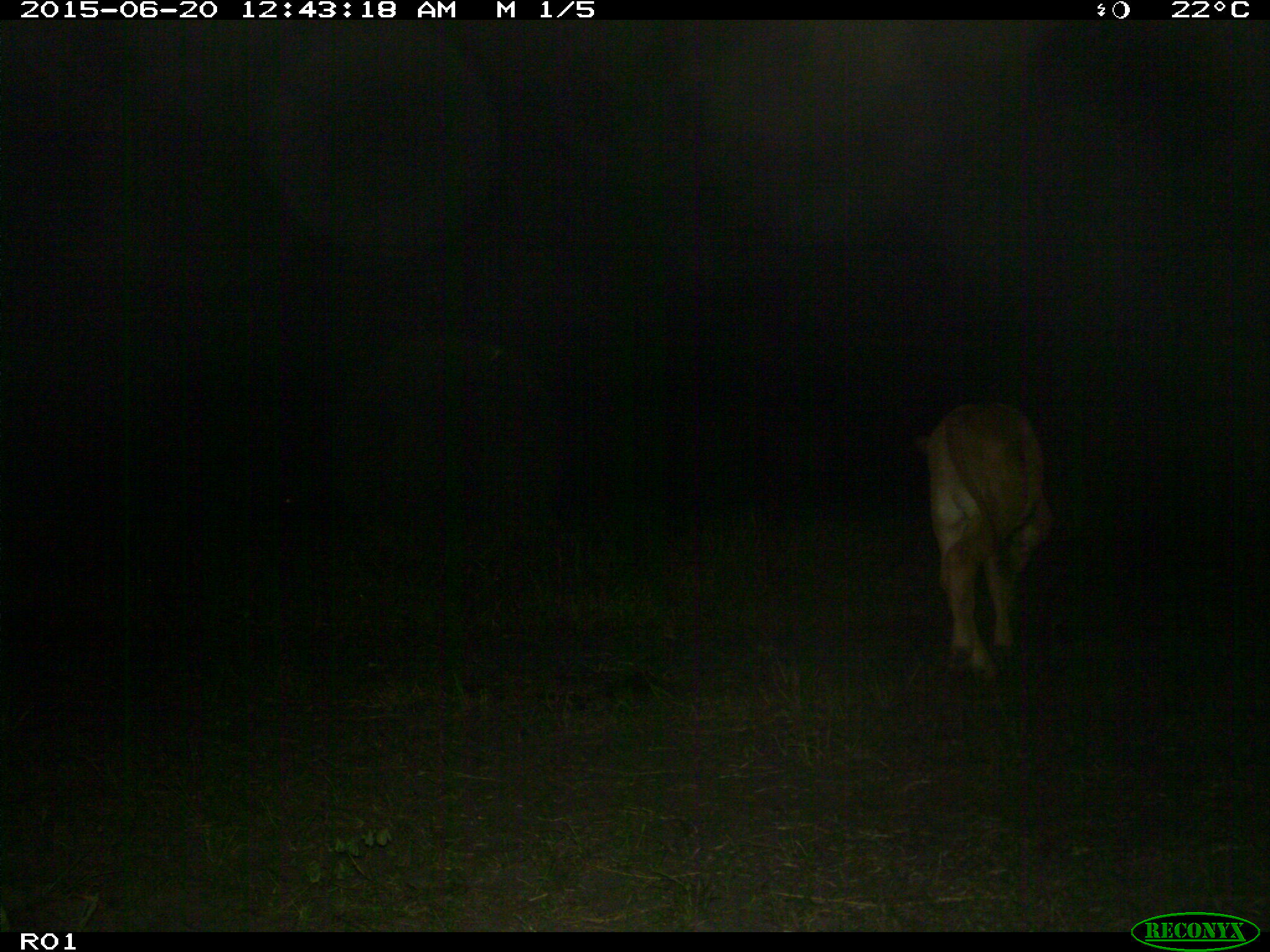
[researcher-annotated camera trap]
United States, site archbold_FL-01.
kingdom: Animalia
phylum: Chordata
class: Mammalia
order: Artiodactyla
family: Bovidae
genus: Bos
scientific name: Bos taurus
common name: domestic cow